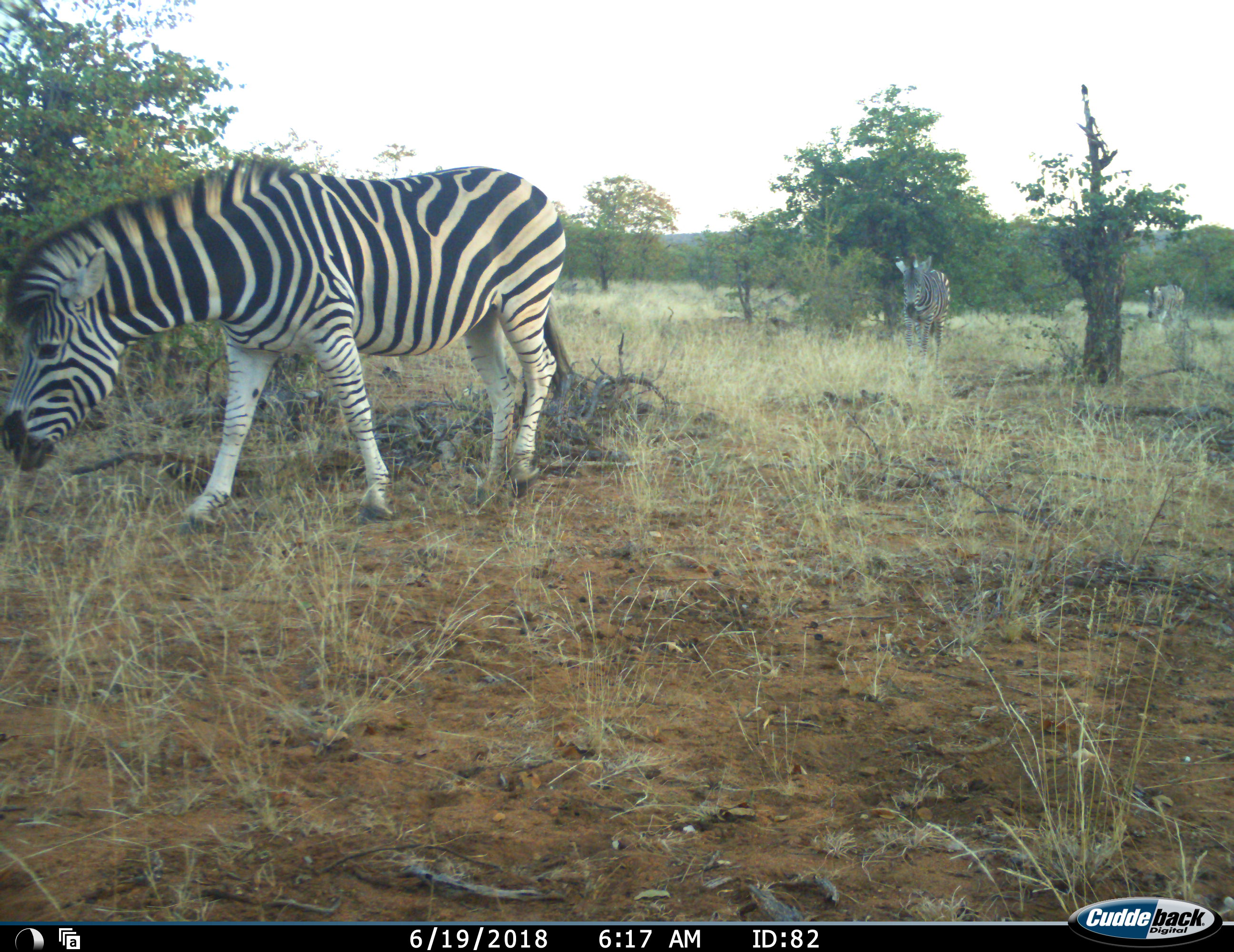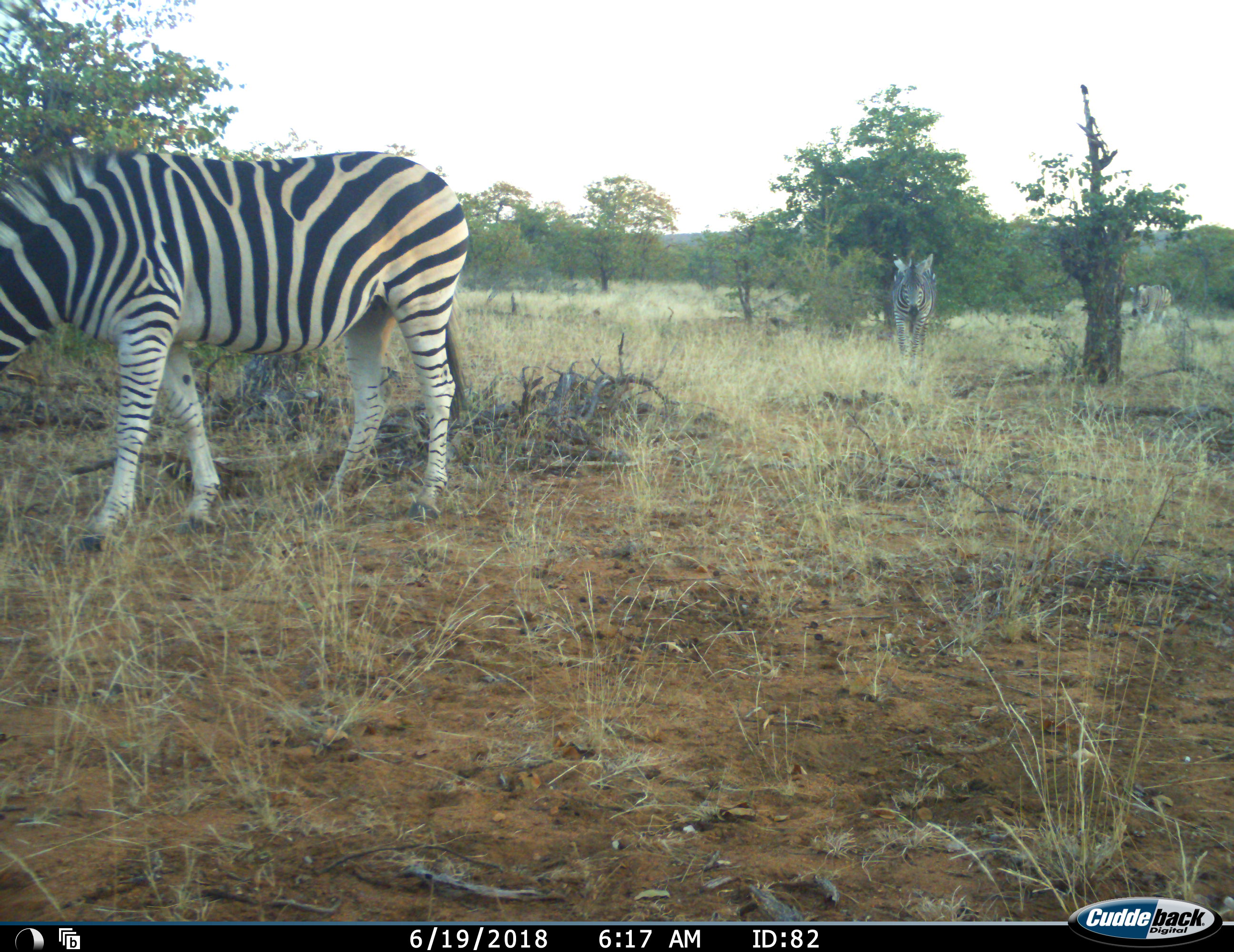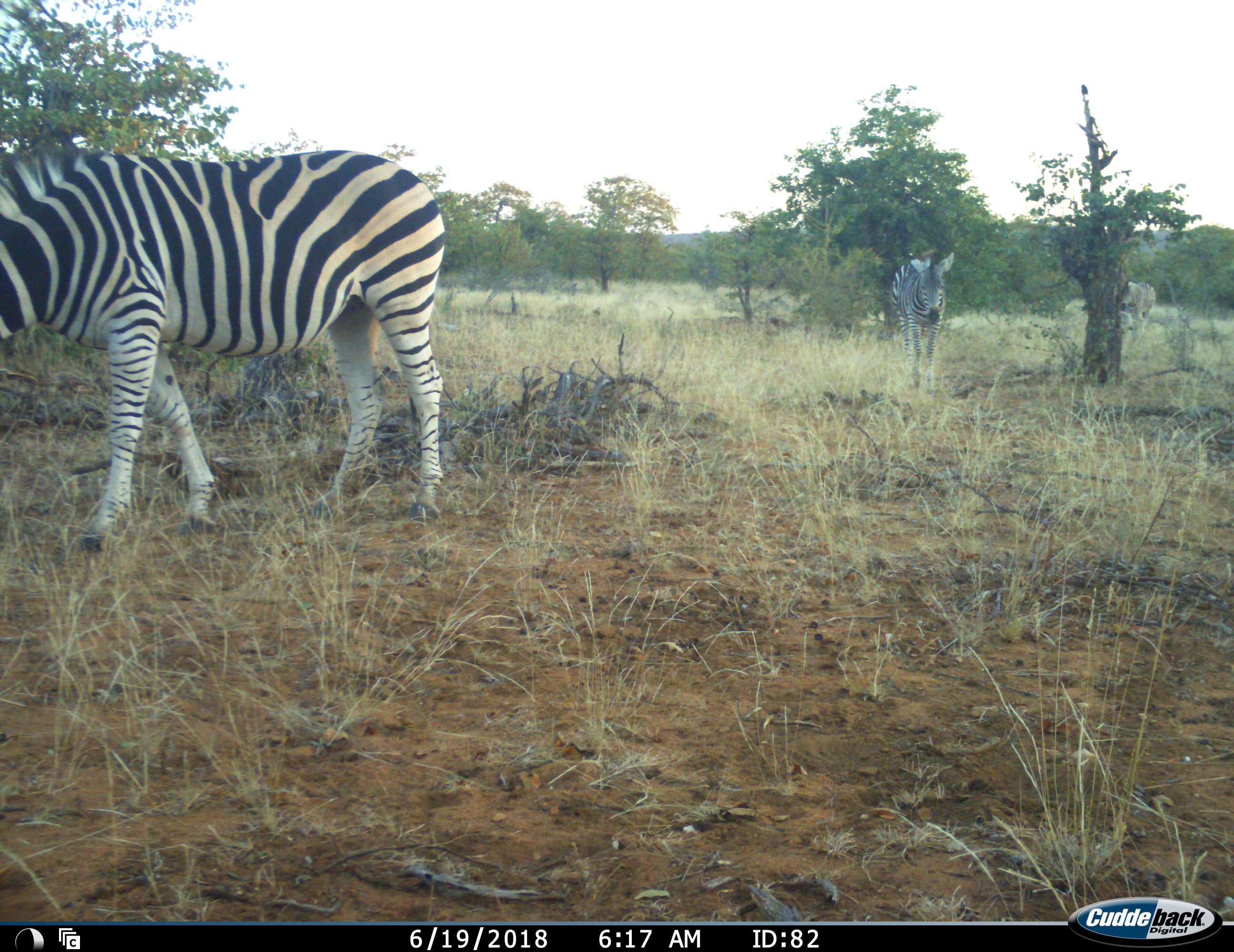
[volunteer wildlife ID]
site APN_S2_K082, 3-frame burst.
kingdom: Animalia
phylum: Chordata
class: Mammalia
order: Perissodactyla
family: Equidae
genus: Equus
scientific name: Equus quagga burchellii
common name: burchell's zebra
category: zebraburchells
Zebraburchells (burchell's zebra) (Equus quagga burchellii), count 3. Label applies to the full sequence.